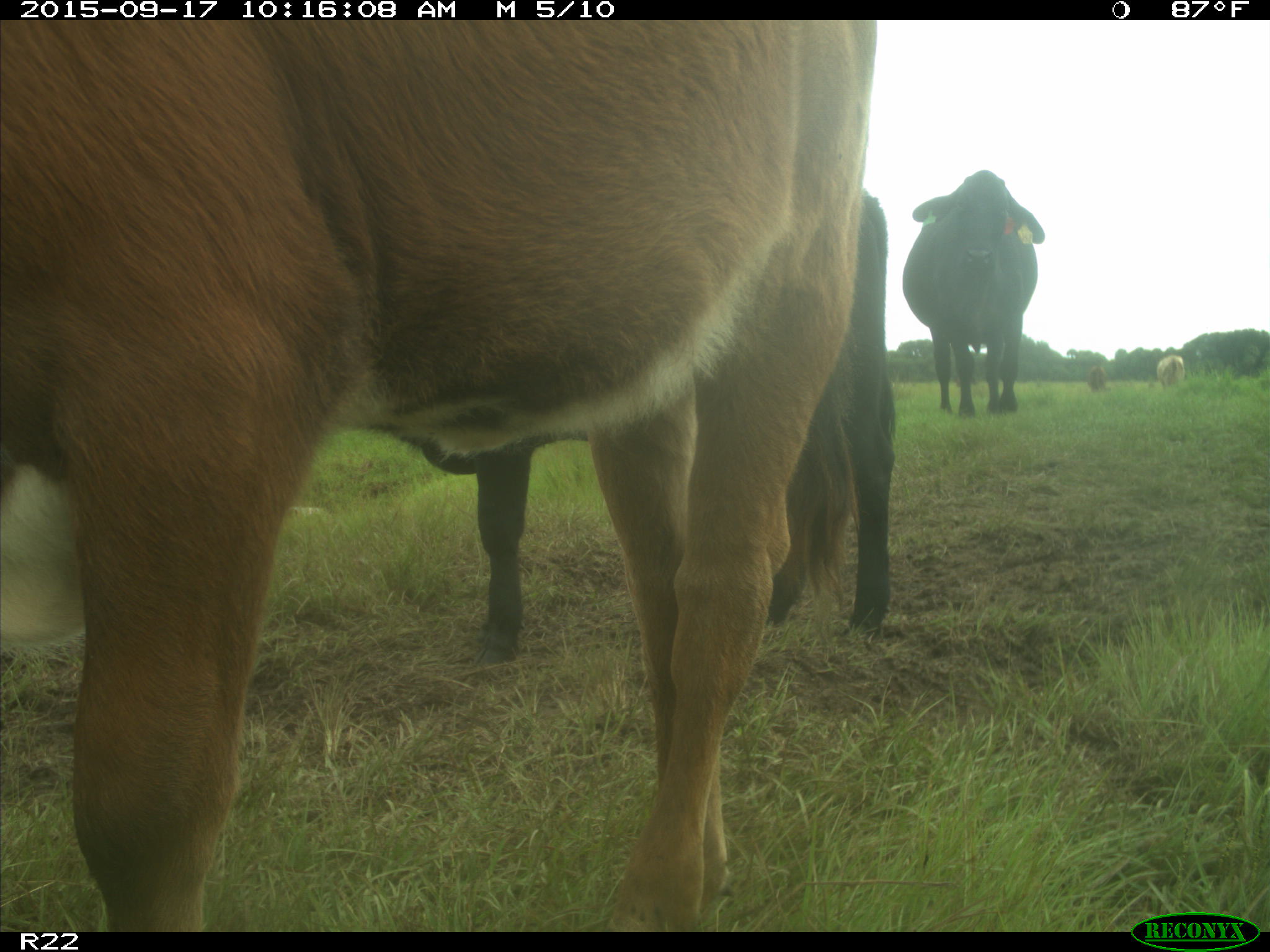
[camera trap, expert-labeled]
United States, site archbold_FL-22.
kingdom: Animalia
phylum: Chordata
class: Mammalia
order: Artiodactyla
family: Bovidae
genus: Bos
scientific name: Bos taurus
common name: domestic cow